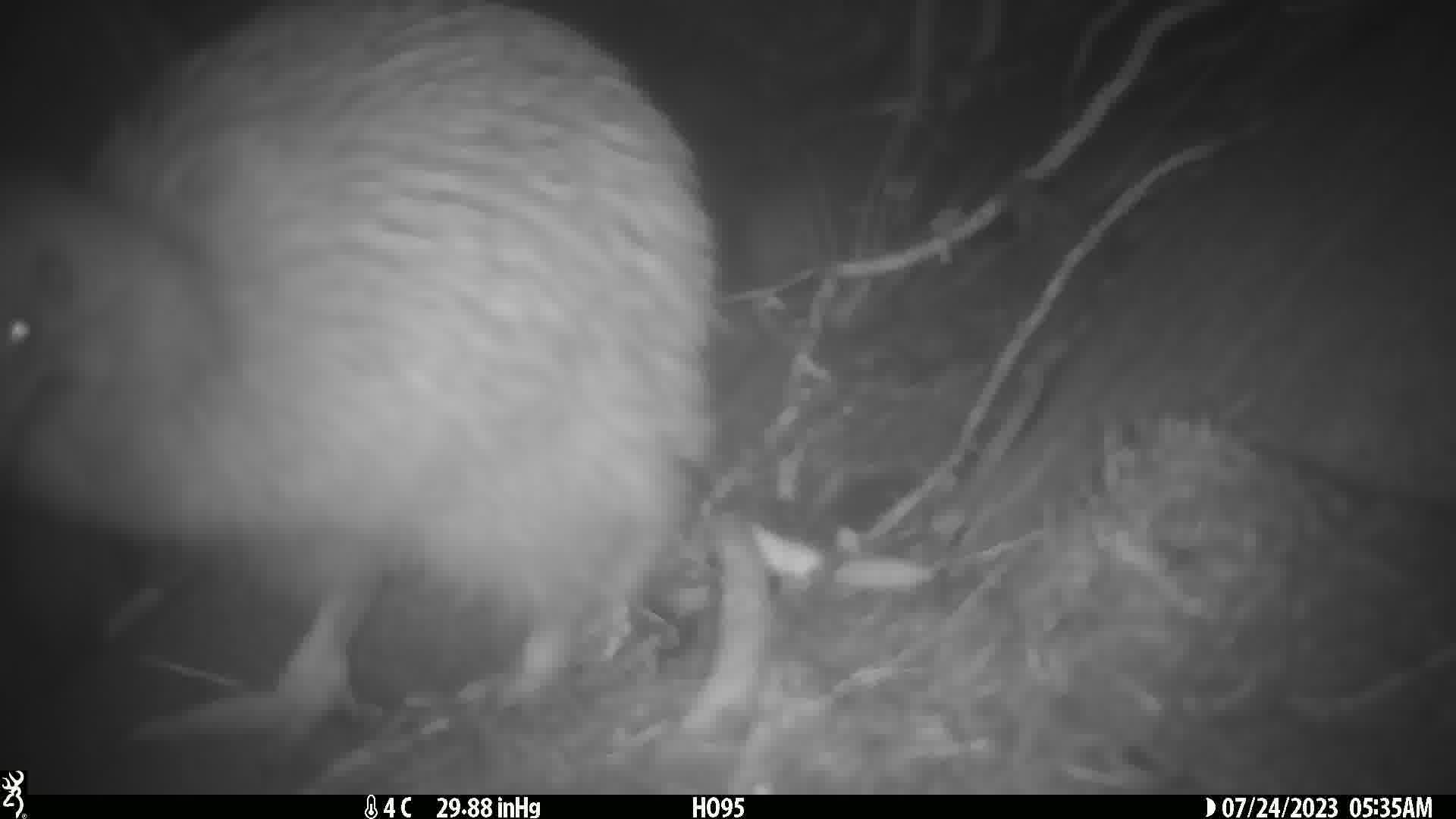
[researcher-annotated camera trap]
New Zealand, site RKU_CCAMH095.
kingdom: Animalia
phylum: Chordata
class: Aves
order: Apterygiformes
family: Apterygidae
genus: Apteryx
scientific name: Apteryx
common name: kiwi